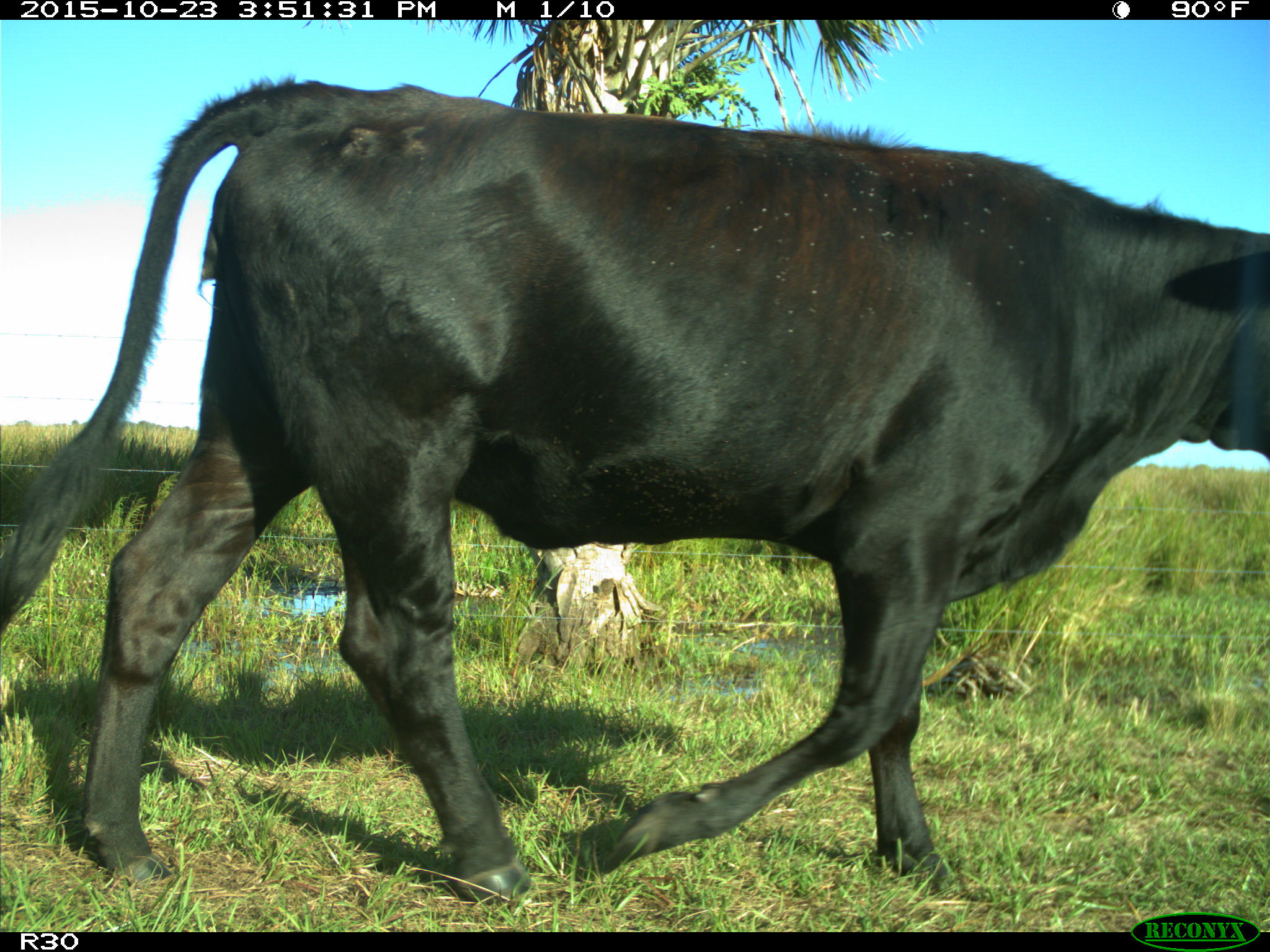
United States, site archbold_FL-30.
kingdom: Animalia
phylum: Chordata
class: Mammalia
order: Artiodactyla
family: Bovidae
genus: Bos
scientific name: Bos taurus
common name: domestic cow